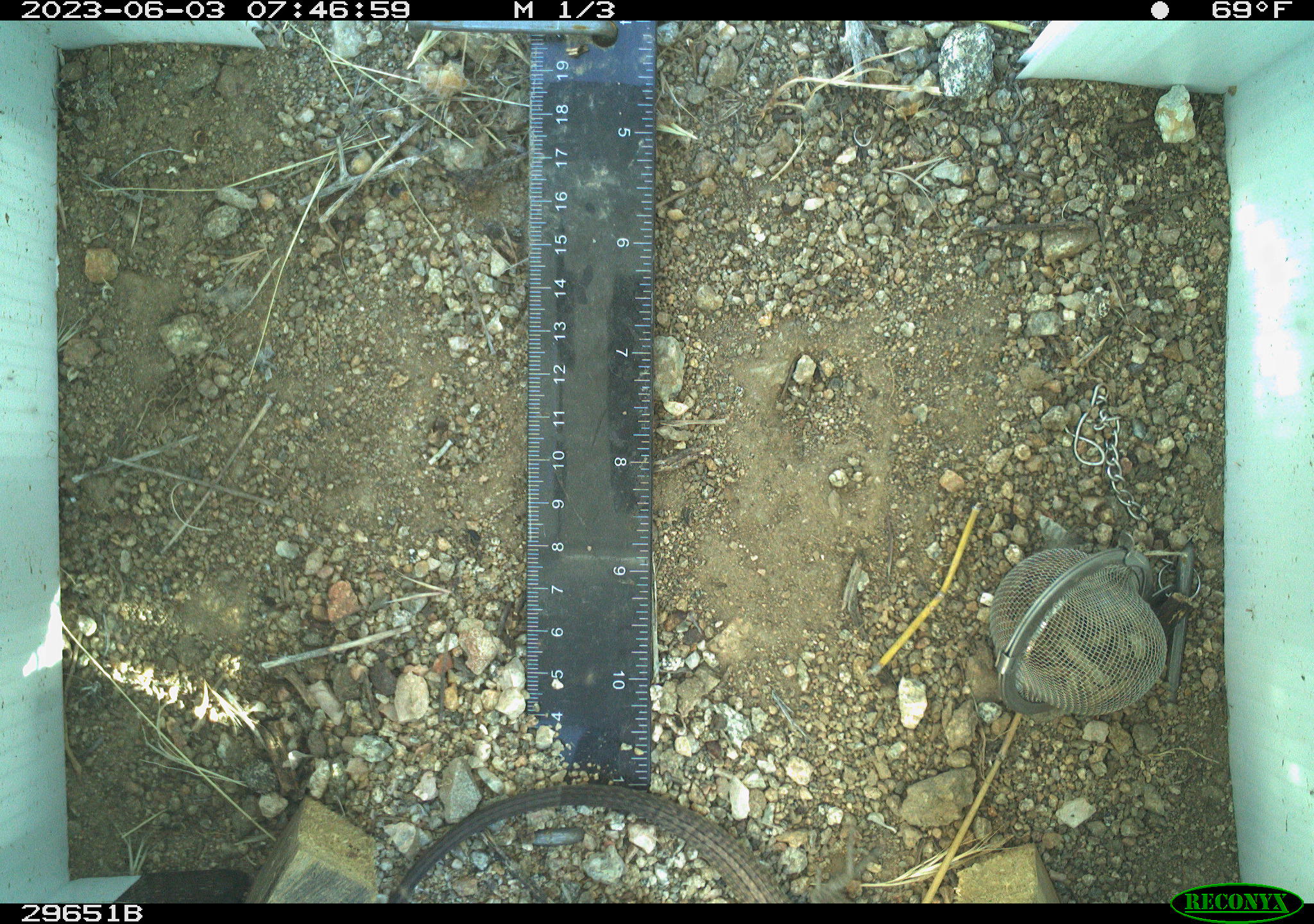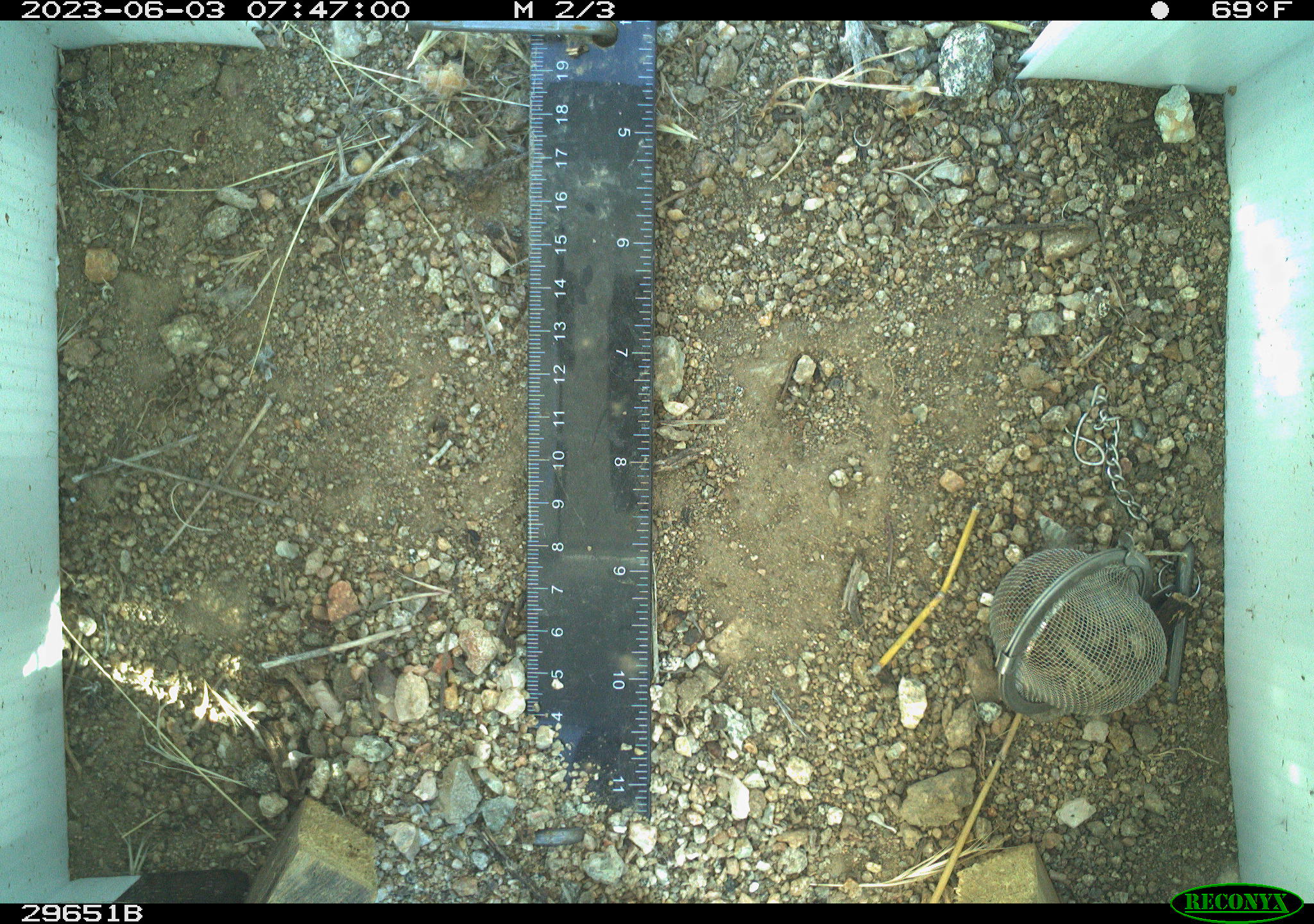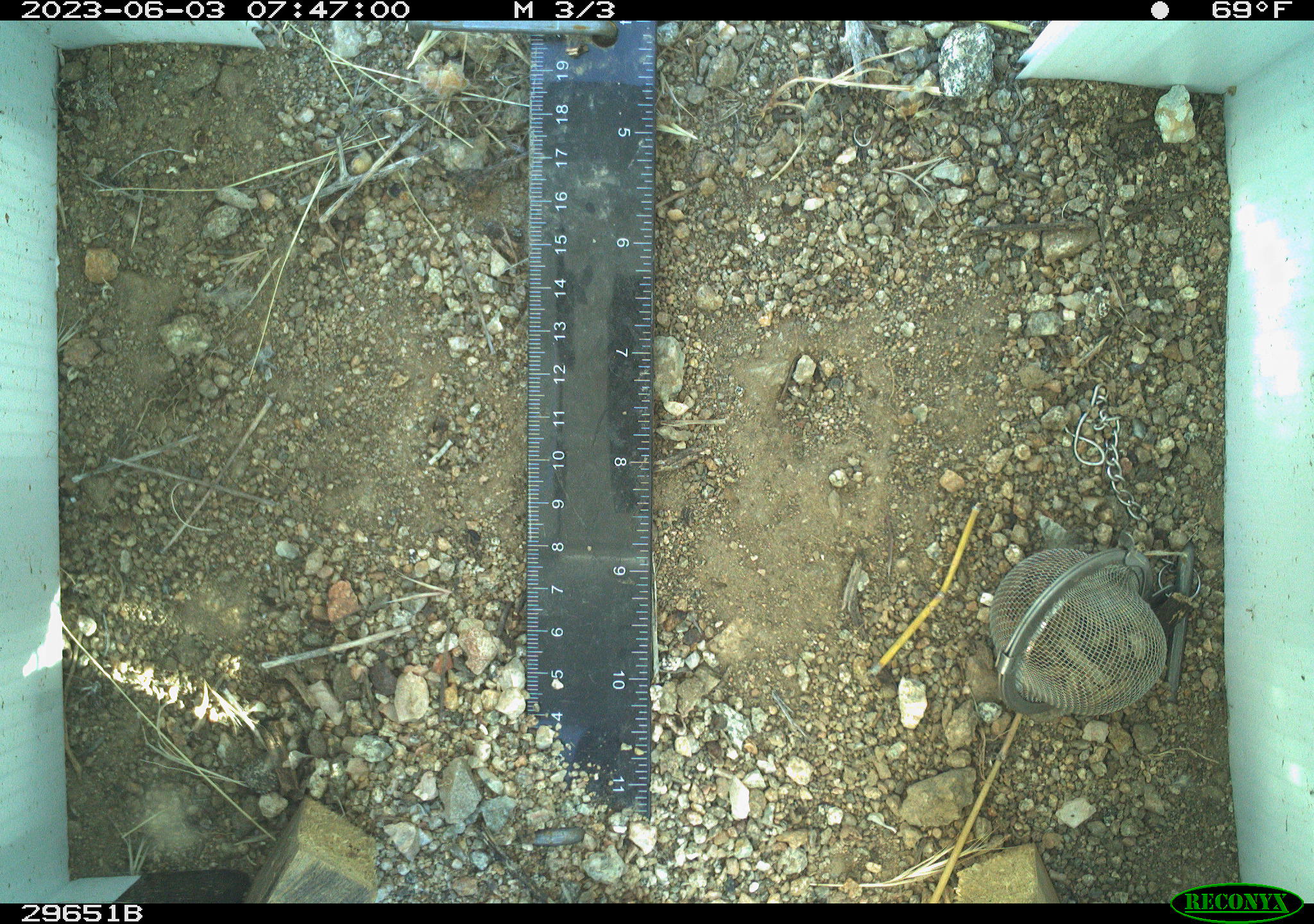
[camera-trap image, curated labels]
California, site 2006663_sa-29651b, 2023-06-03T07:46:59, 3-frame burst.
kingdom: Animalia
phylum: Chordata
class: Reptilia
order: Squamata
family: Teiidae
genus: Aspidoscelis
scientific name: Aspidoscelis tigris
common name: western whiptail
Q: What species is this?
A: Western whiptail (Aspidoscelis tigris).